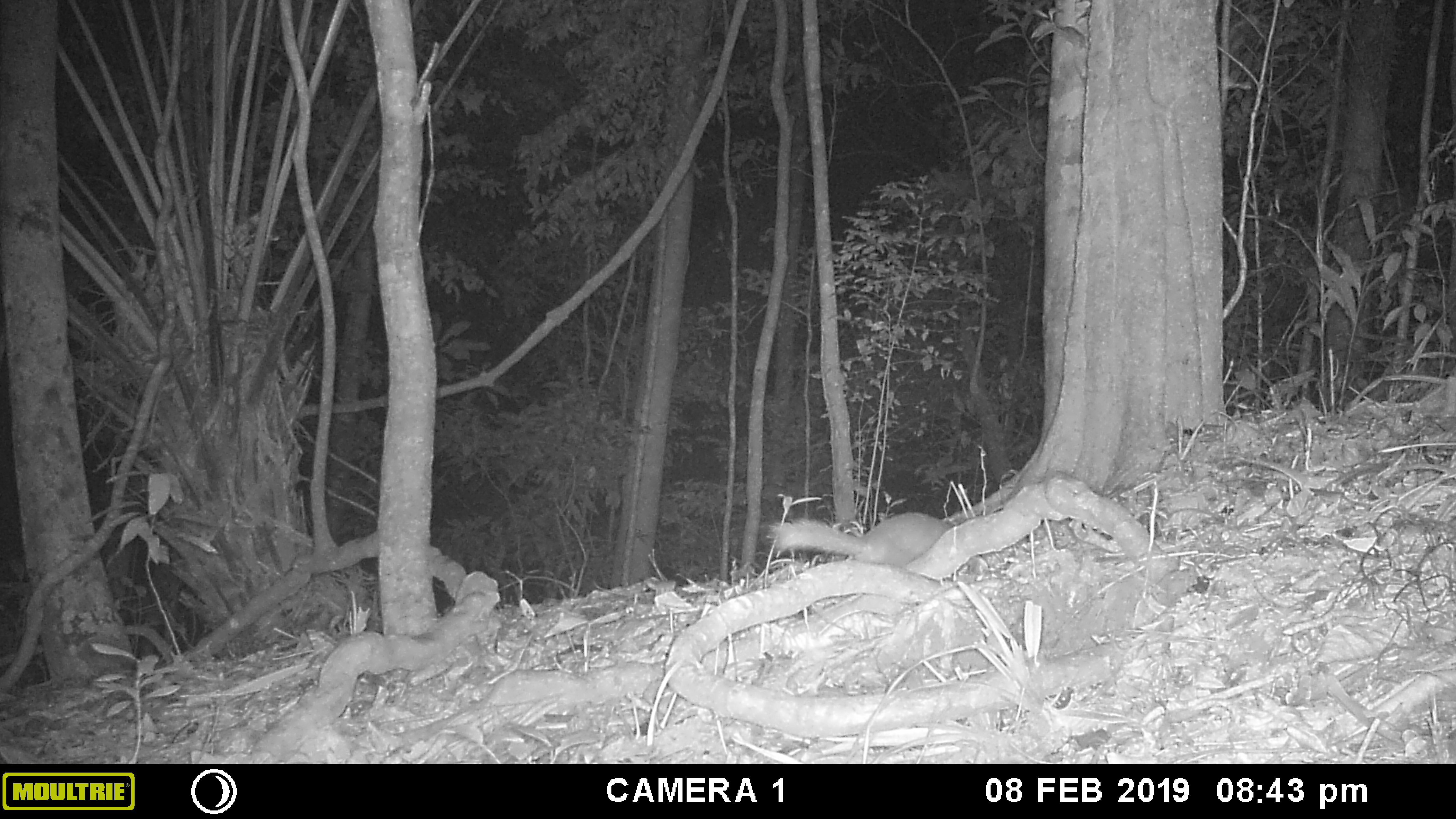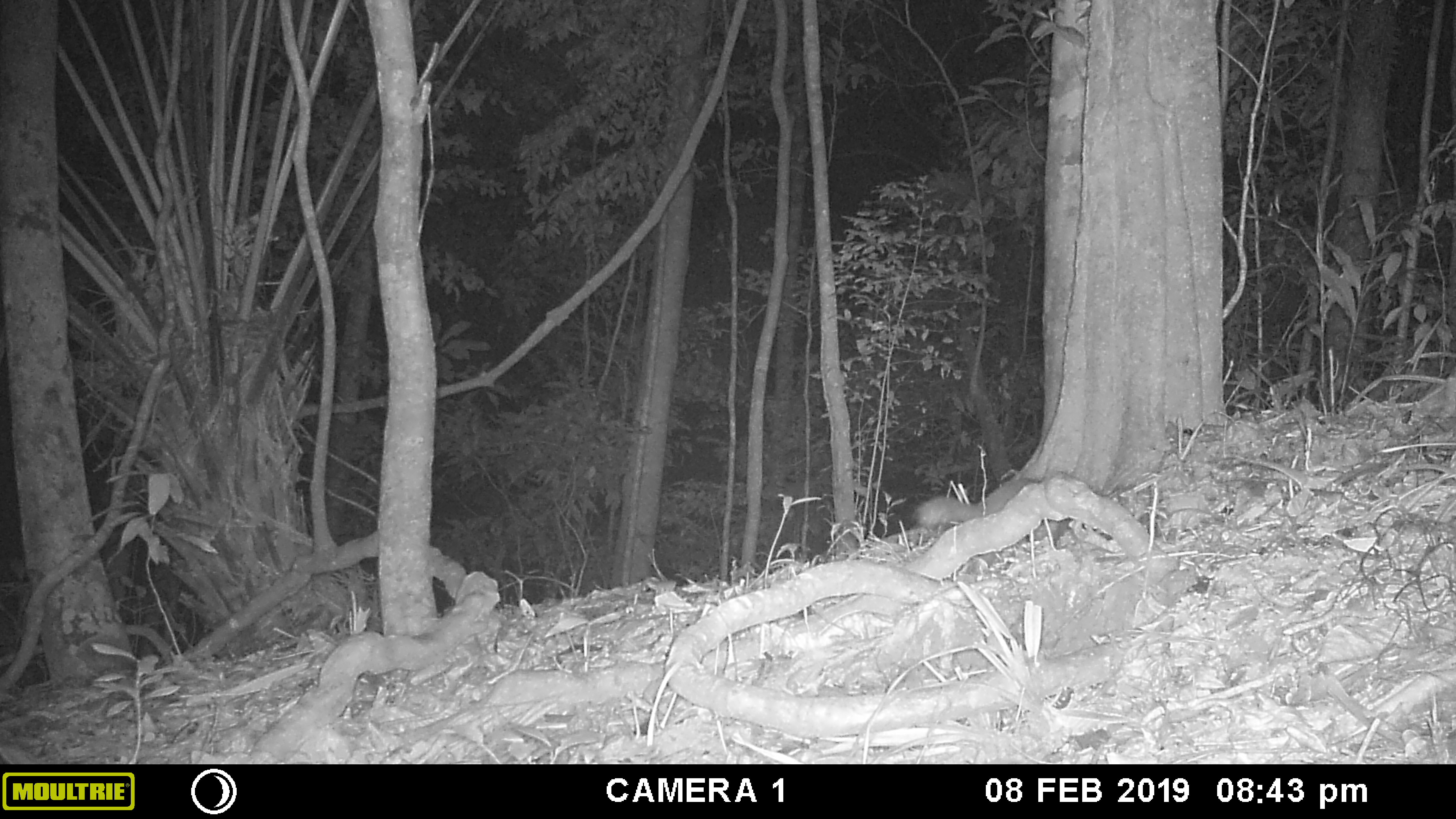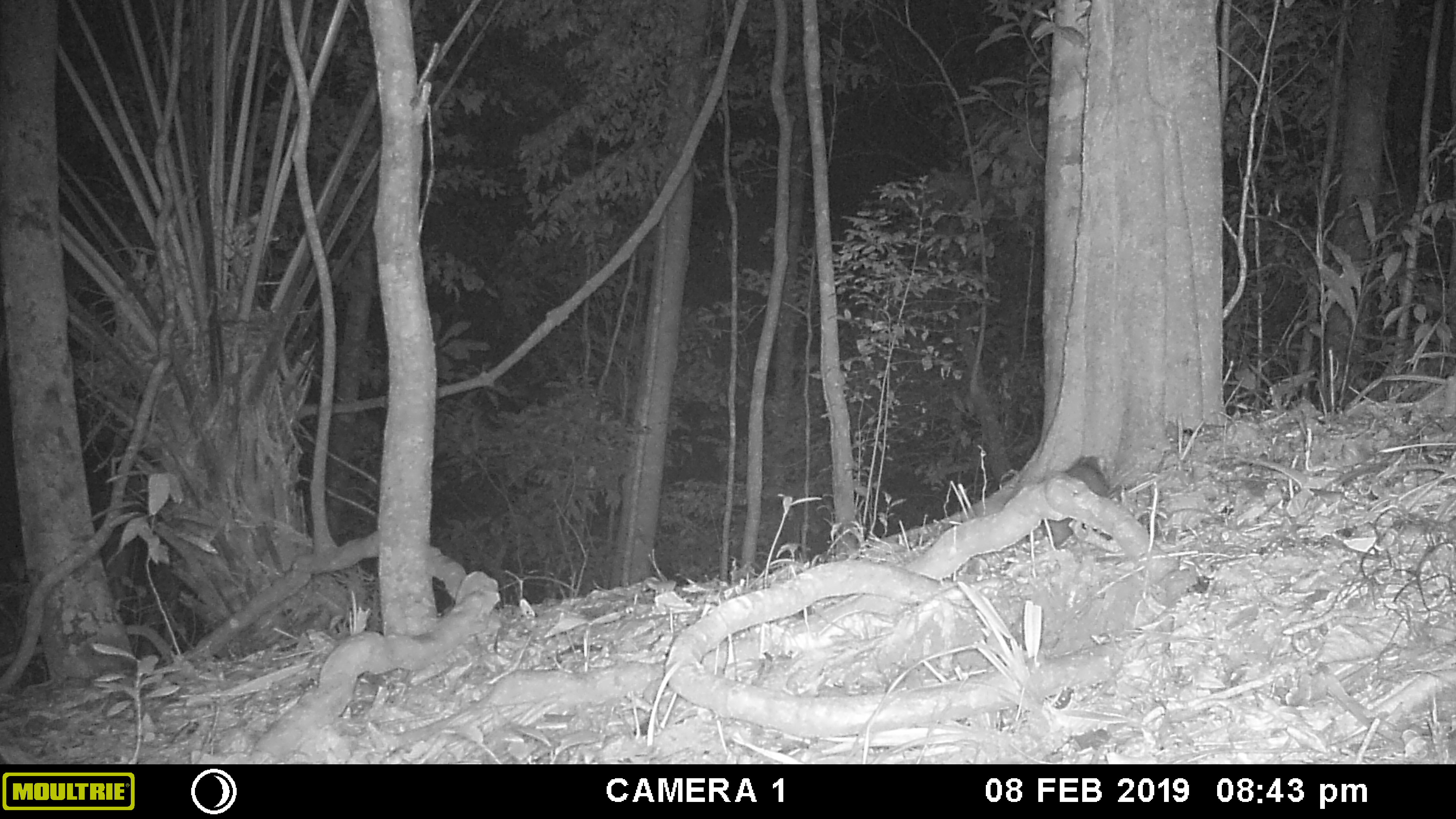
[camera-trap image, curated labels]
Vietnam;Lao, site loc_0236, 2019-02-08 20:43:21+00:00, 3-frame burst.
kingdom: Animalia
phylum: Chordata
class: Mammalia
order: Carnivora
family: Mustelidae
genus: Melogale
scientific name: Melogale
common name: ferret badger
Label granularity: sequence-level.